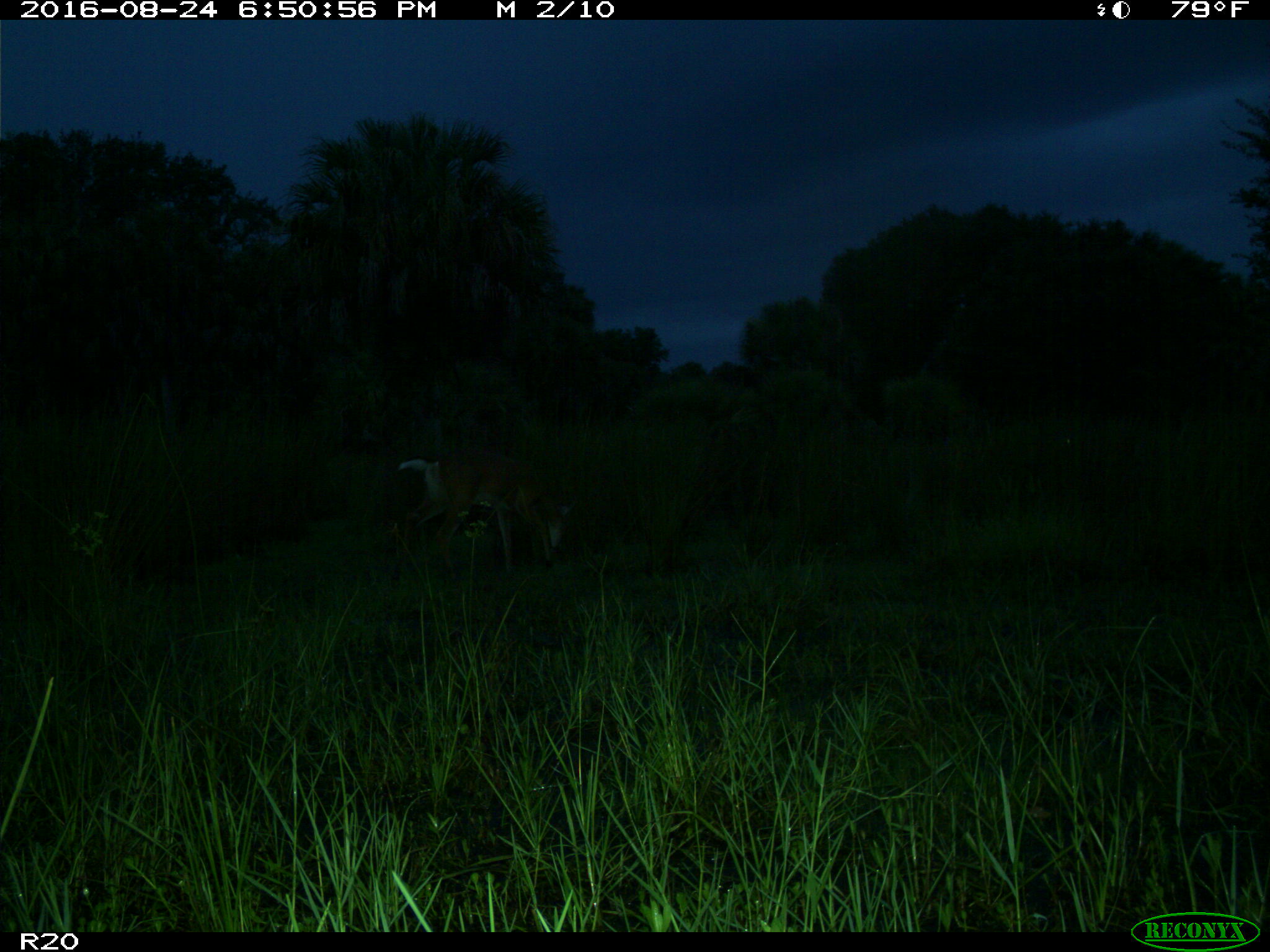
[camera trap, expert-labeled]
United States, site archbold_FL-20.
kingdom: Animalia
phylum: Chordata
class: Mammalia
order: Artiodactyla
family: Cervidae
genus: Odocoileus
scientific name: Odocoileus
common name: deer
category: unidentified deer